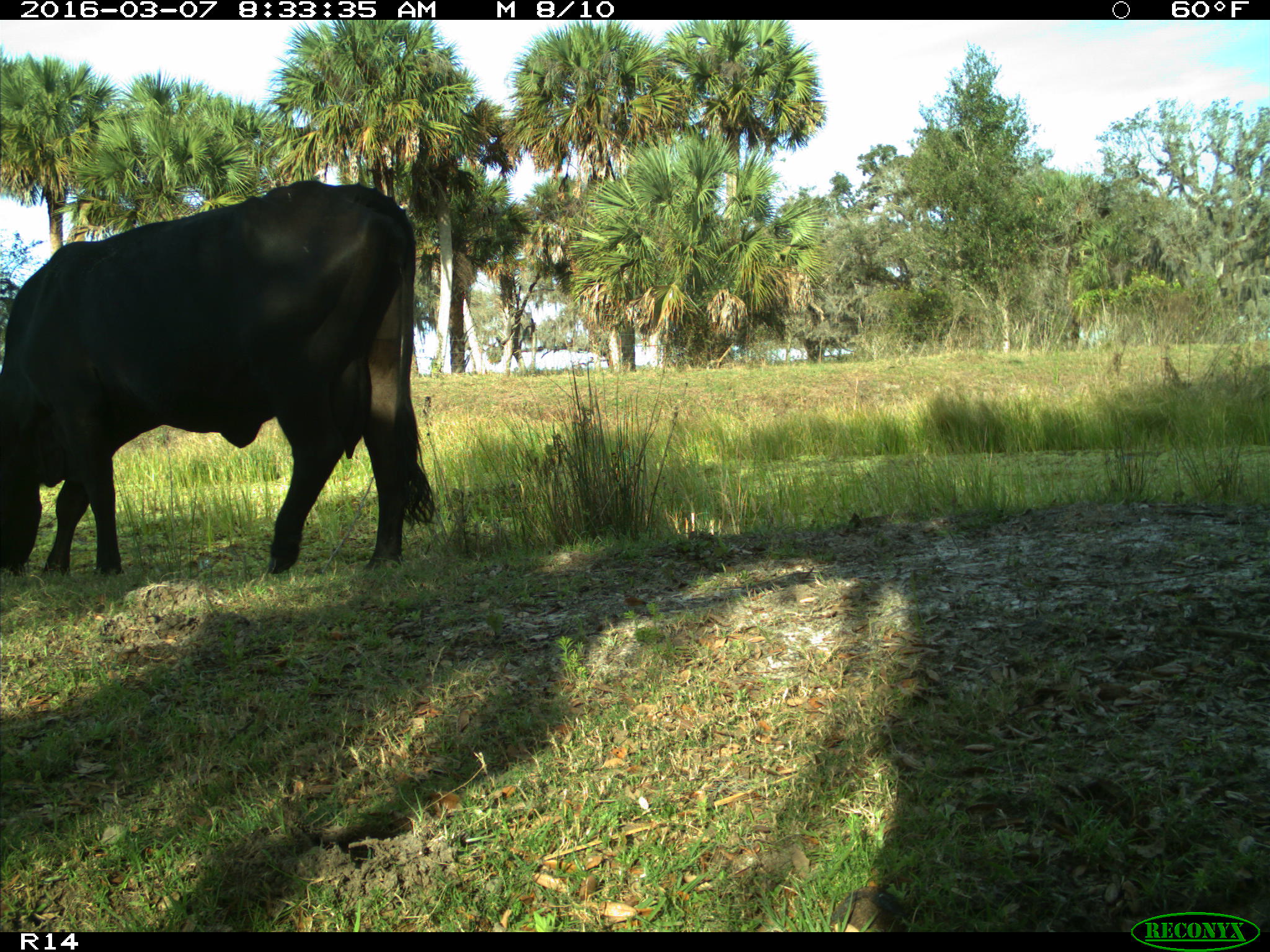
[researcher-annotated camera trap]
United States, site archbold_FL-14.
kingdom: Animalia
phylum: Chordata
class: Mammalia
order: Artiodactyla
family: Bovidae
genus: Bos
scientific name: Bos taurus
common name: domestic cow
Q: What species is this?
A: Bos taurus (domestic cow).